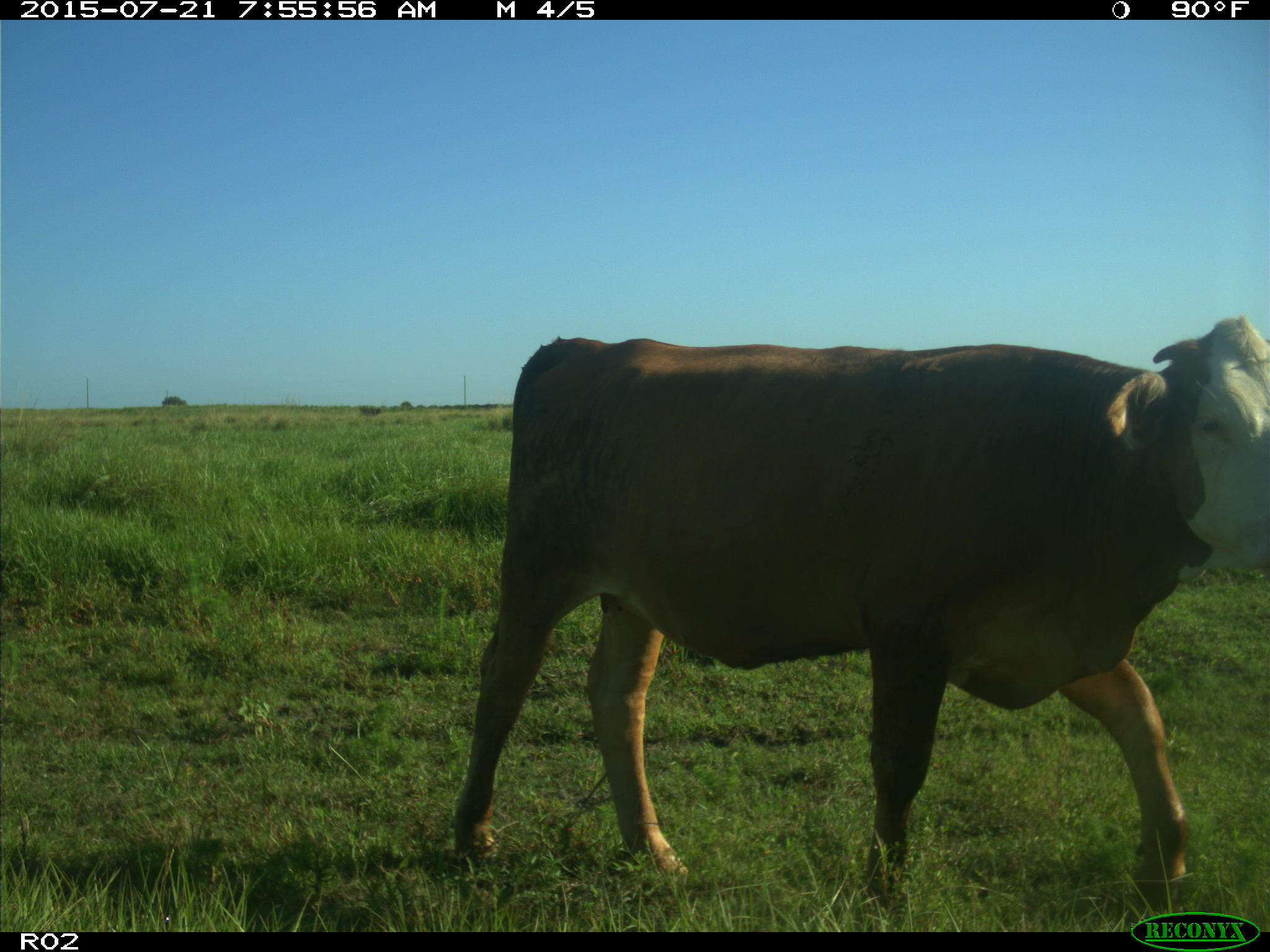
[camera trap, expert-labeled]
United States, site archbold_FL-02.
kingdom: Animalia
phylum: Chordata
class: Mammalia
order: Artiodactyla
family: Bovidae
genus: Bos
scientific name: Bos taurus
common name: domestic cow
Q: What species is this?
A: Bos taurus (domestic cow).